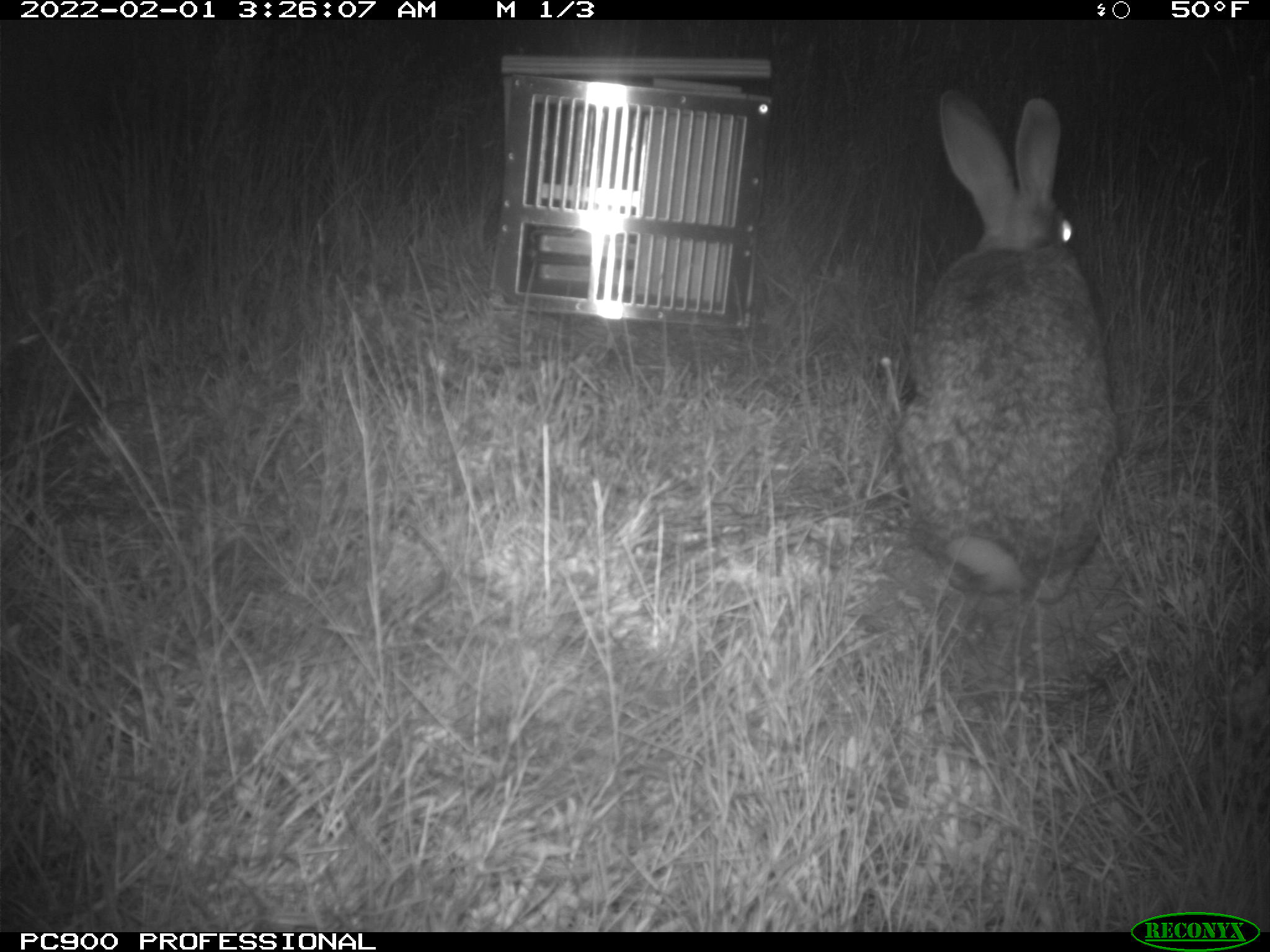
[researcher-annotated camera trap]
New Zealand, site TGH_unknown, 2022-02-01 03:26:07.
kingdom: Animalia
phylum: Chordata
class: Mammalia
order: Lagomorpha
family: Leporidae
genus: Oryctolagus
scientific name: Oryctolagus cuniculus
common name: european rabbit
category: rabbit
Rabbit (european rabbit) (Oryctolagus cuniculus).